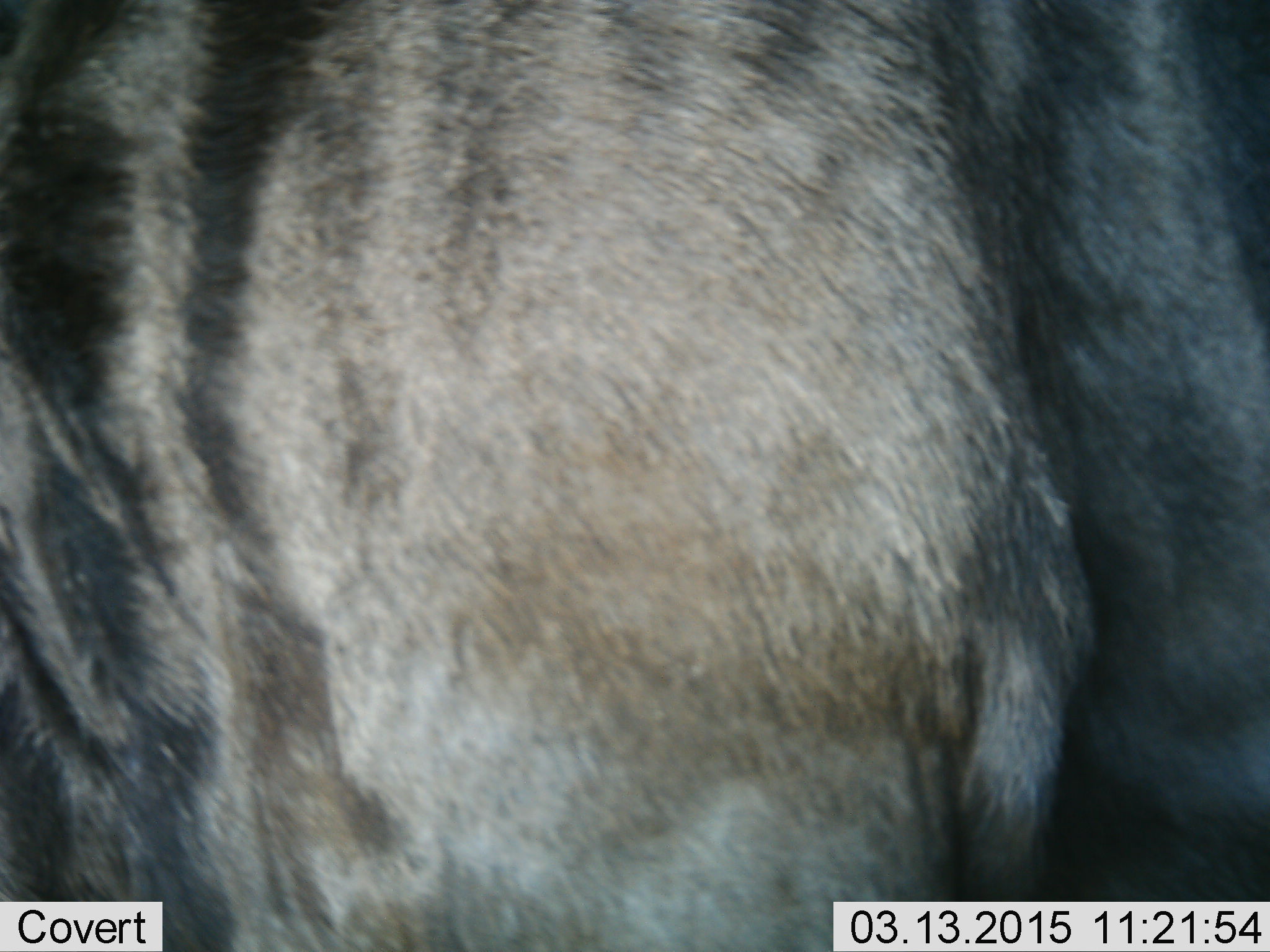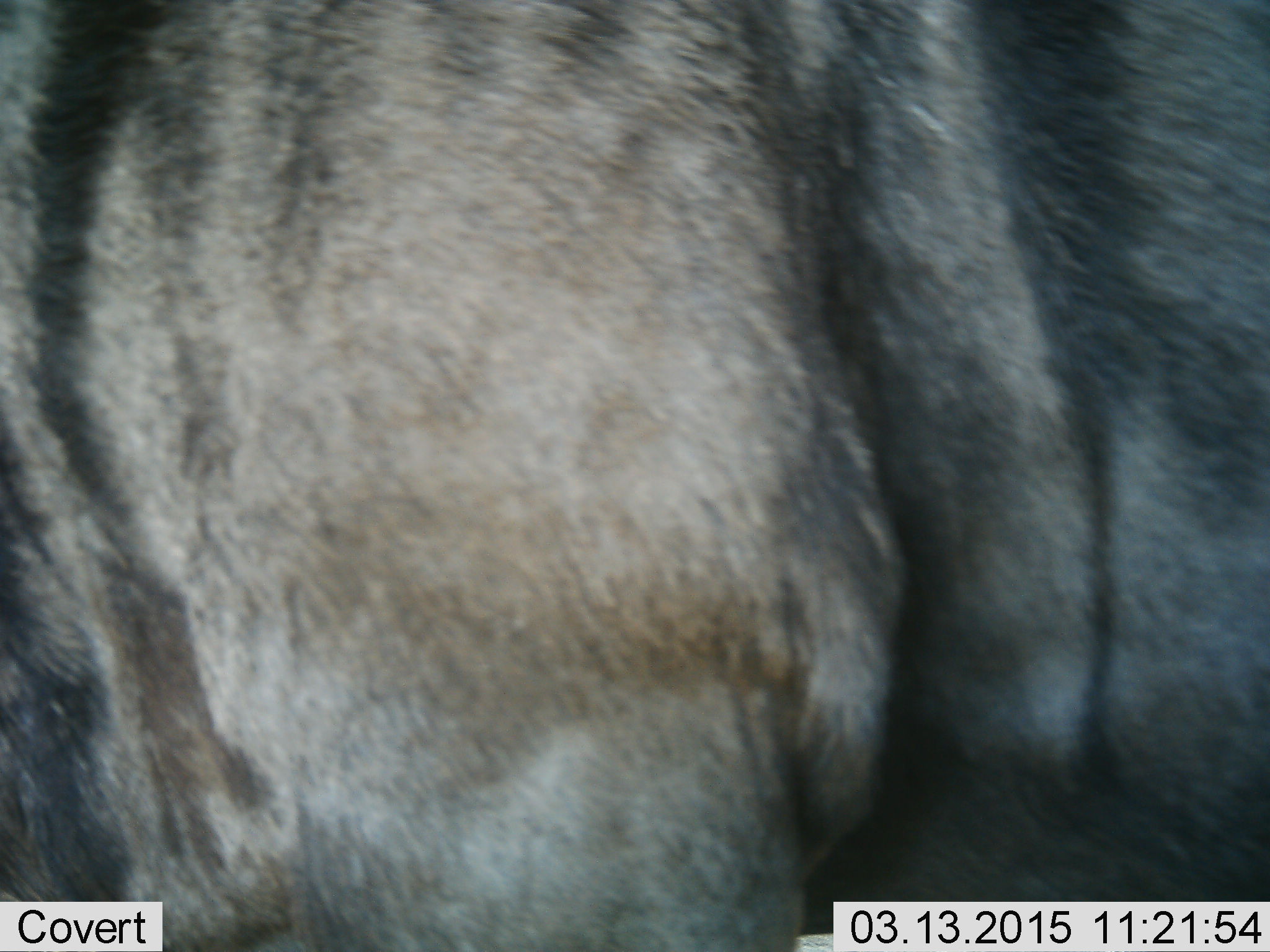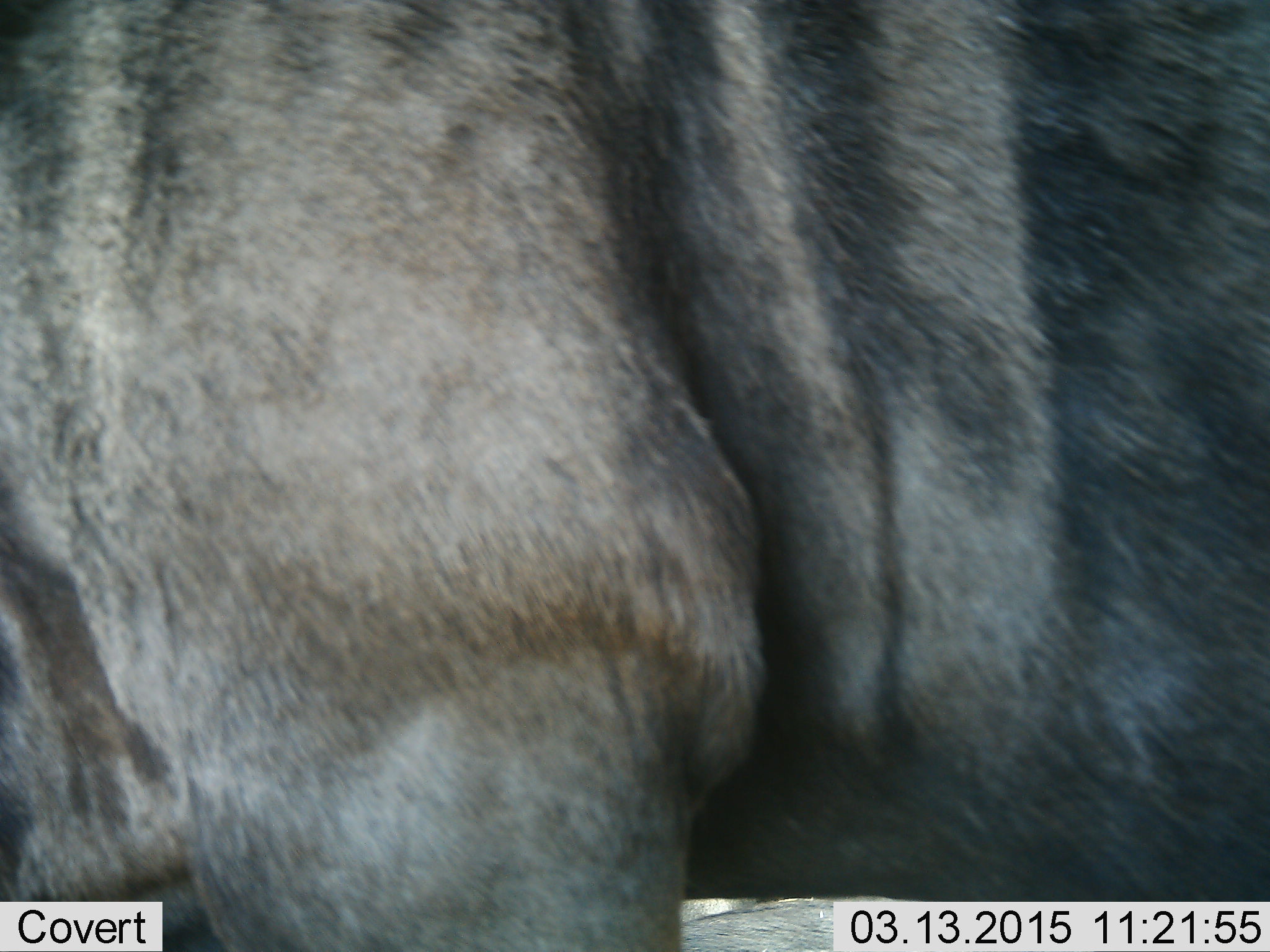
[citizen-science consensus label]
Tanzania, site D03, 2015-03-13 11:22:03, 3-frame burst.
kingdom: Animalia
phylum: Chordata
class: Mammalia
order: Artiodactyla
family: Bovidae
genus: Connochaetes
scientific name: Connochaetes taurinus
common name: blue wildebeest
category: wildebeest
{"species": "wildebeest (blue wildebeest) (Connochaetes taurinus)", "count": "1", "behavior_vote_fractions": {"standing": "90%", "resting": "0%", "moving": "10%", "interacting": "0%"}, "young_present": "0%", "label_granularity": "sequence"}